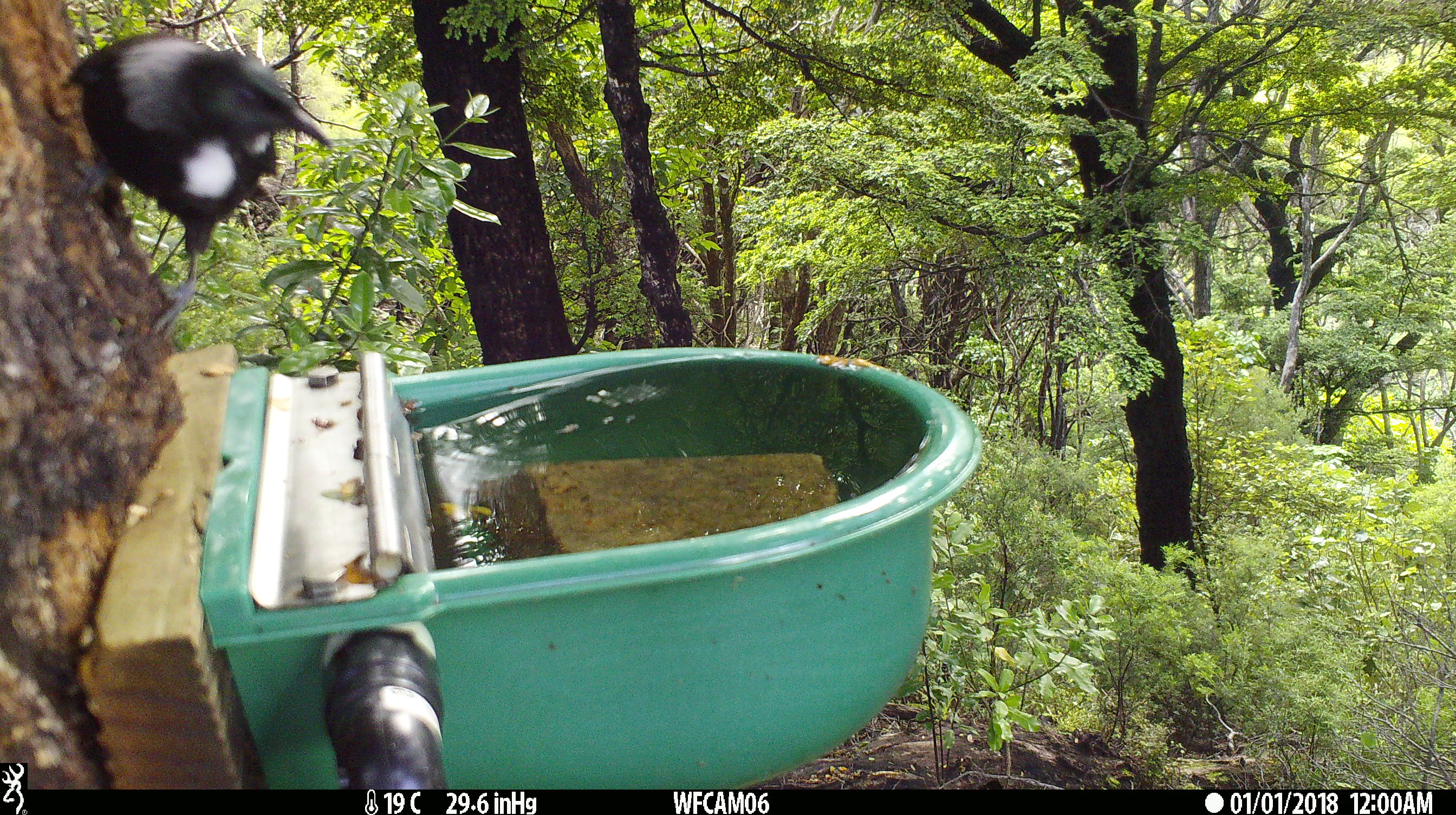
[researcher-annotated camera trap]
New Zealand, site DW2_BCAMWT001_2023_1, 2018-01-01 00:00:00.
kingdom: Animalia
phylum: Chordata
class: Aves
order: Passeriformes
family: Meliphagidae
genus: Prosthemadera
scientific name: Prosthemadera novaeseelandiae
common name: tui